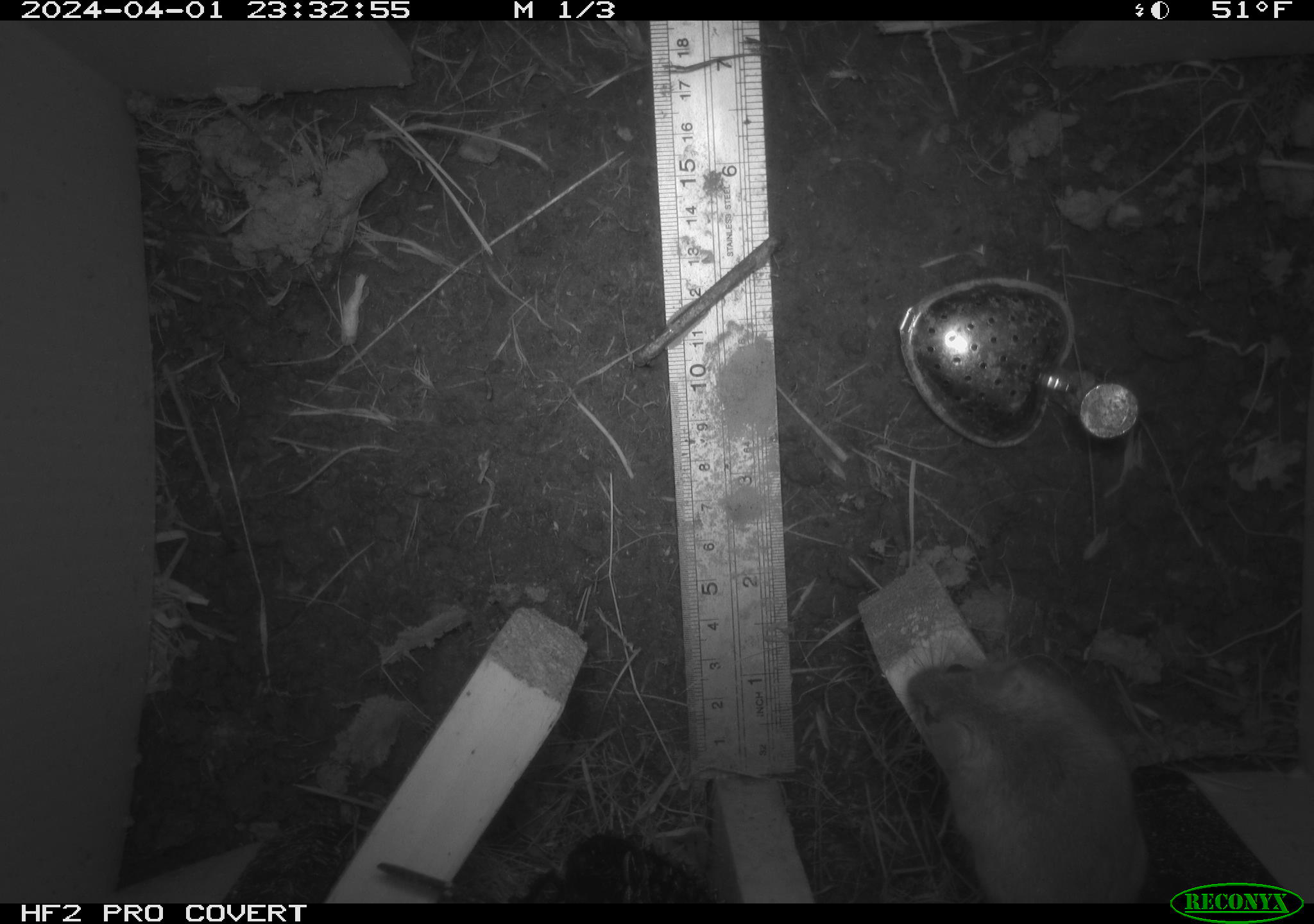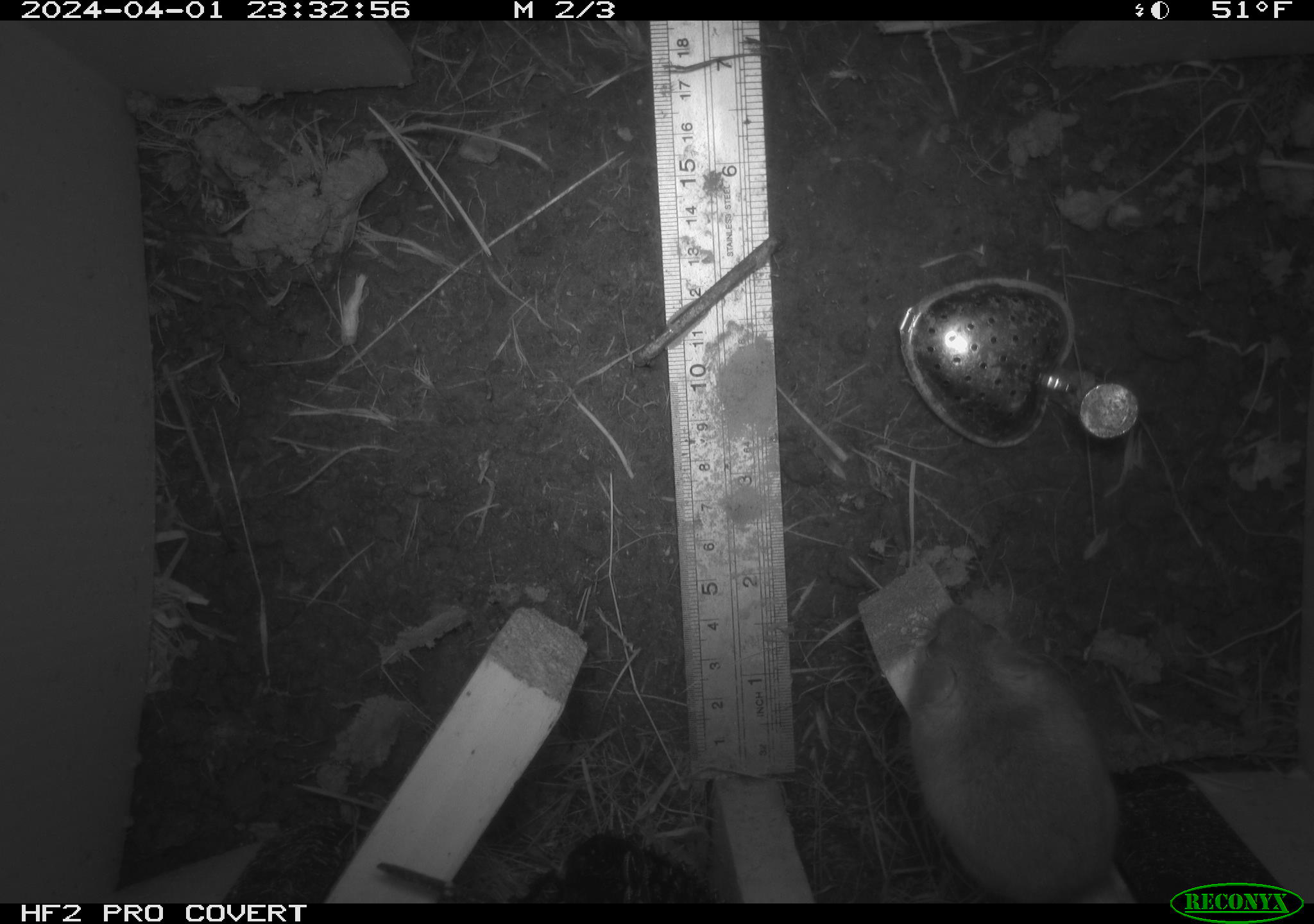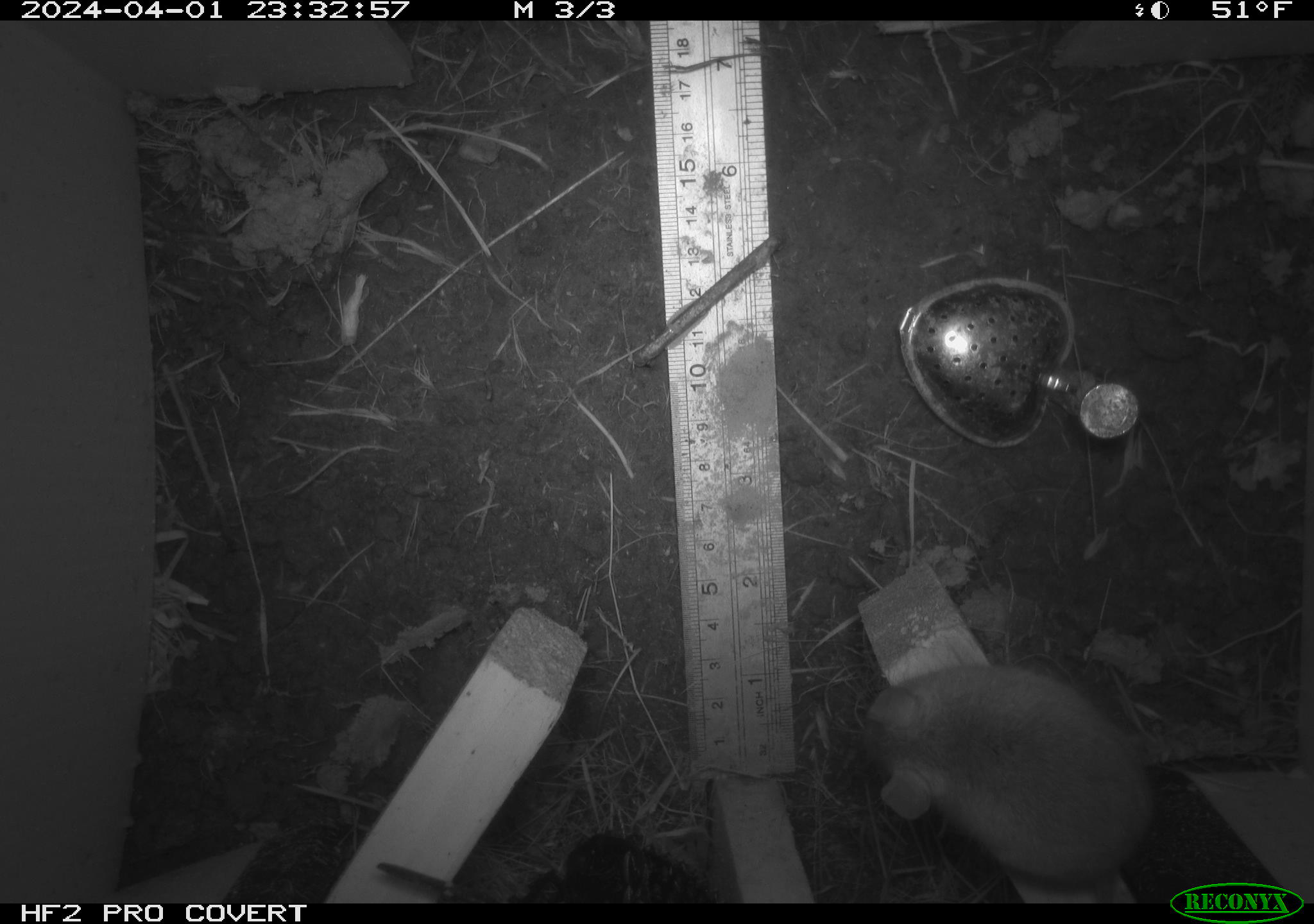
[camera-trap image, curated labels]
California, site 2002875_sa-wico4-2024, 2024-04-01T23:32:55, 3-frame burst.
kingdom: Animalia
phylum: Chordata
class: Mammalia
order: Rodentia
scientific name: Rodentia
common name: rodent